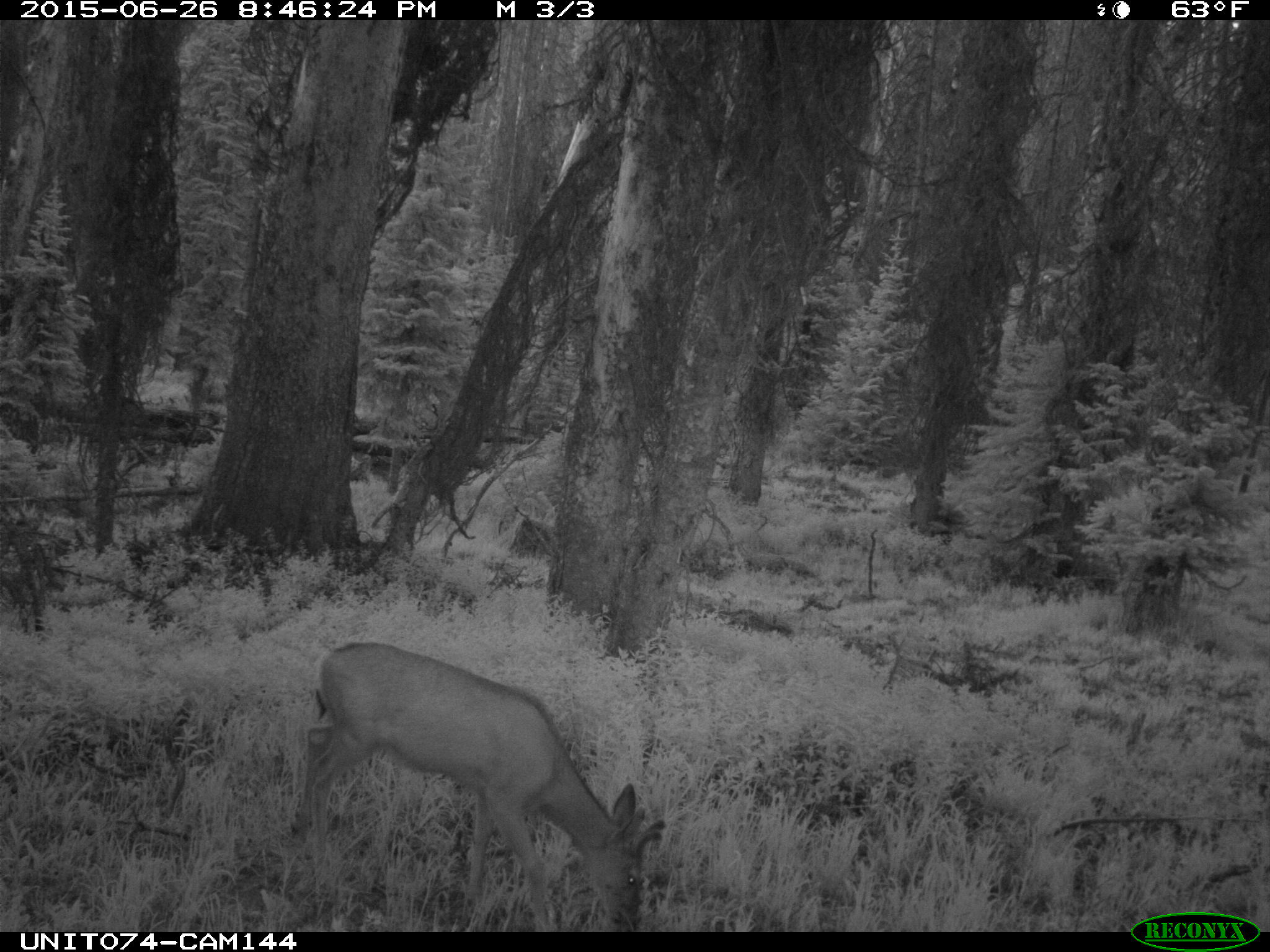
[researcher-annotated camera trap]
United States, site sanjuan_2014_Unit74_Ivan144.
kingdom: Animalia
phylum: Chordata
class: Mammalia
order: Artiodactyla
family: Cervidae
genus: Odocoileus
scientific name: Odocoileus hemionus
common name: mule deer